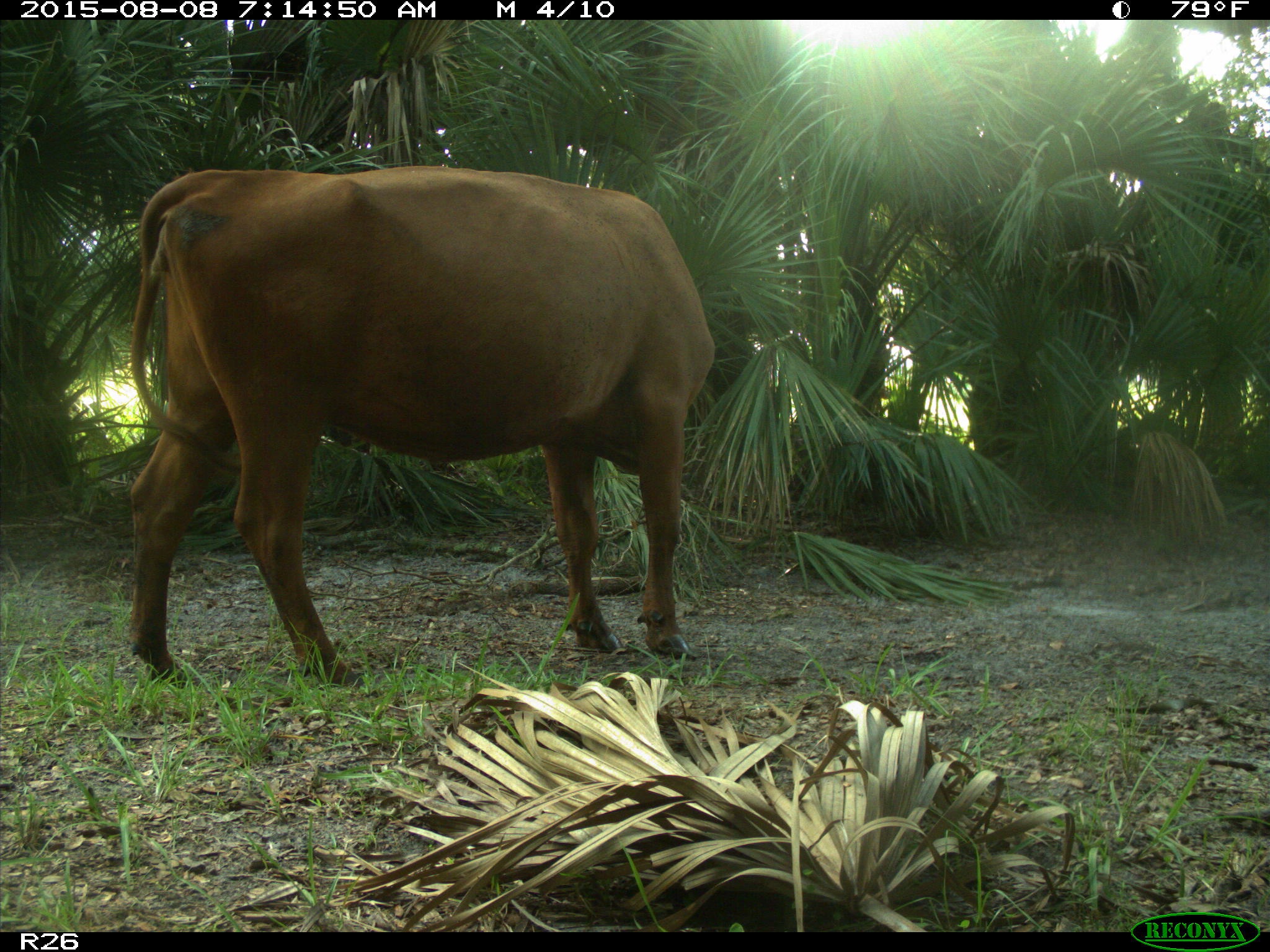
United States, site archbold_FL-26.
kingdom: Animalia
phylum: Chordata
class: Mammalia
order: Artiodactyla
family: Bovidae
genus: Bos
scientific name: Bos taurus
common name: domestic cow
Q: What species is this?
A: Bos taurus (domestic cow).